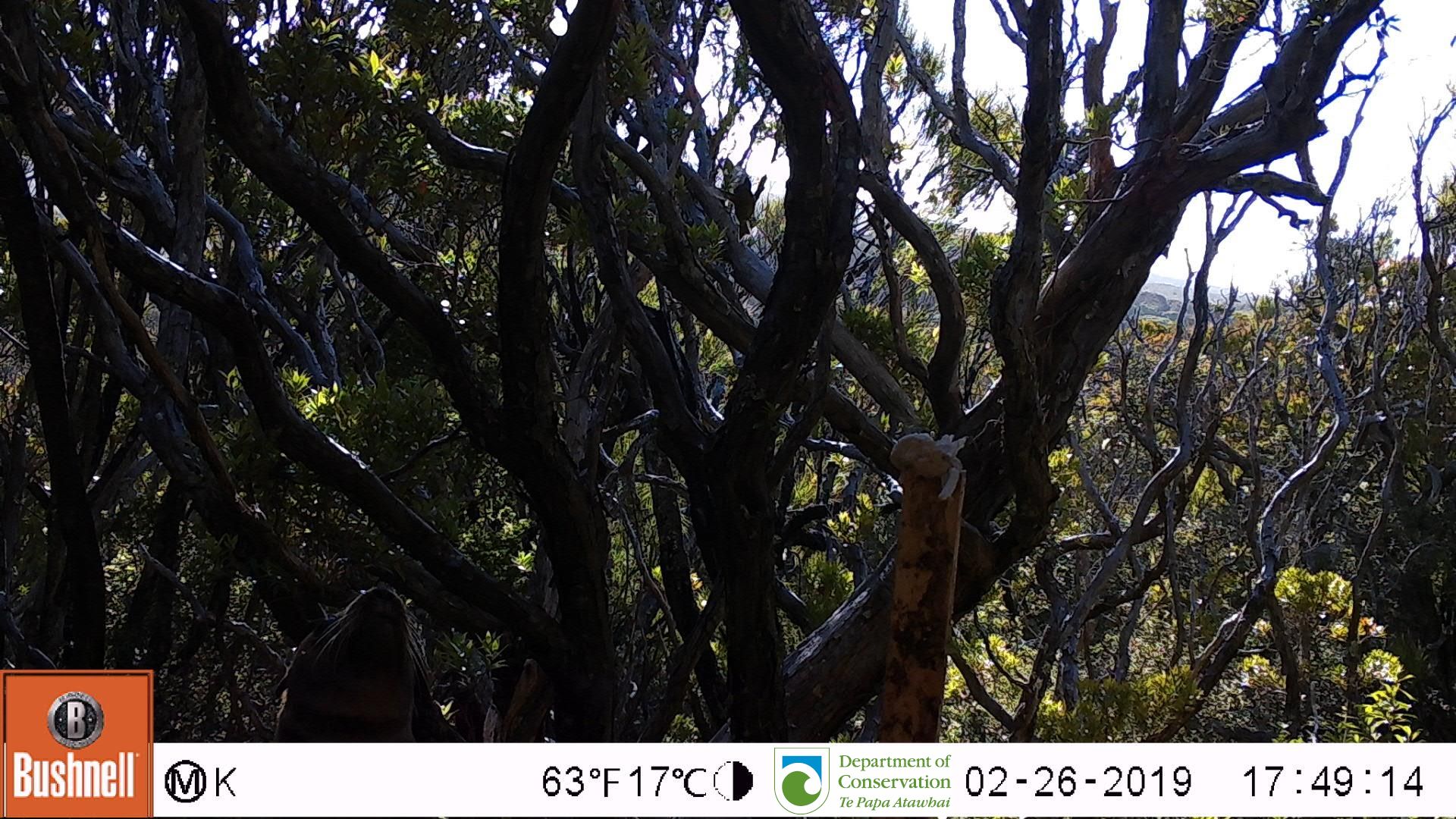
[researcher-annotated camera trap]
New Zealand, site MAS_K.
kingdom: Animalia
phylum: Chordata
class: Mammalia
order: Carnivora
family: Otariidae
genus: Phocarctos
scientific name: Phocarctos hookeri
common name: new zealand sea lion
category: sealion